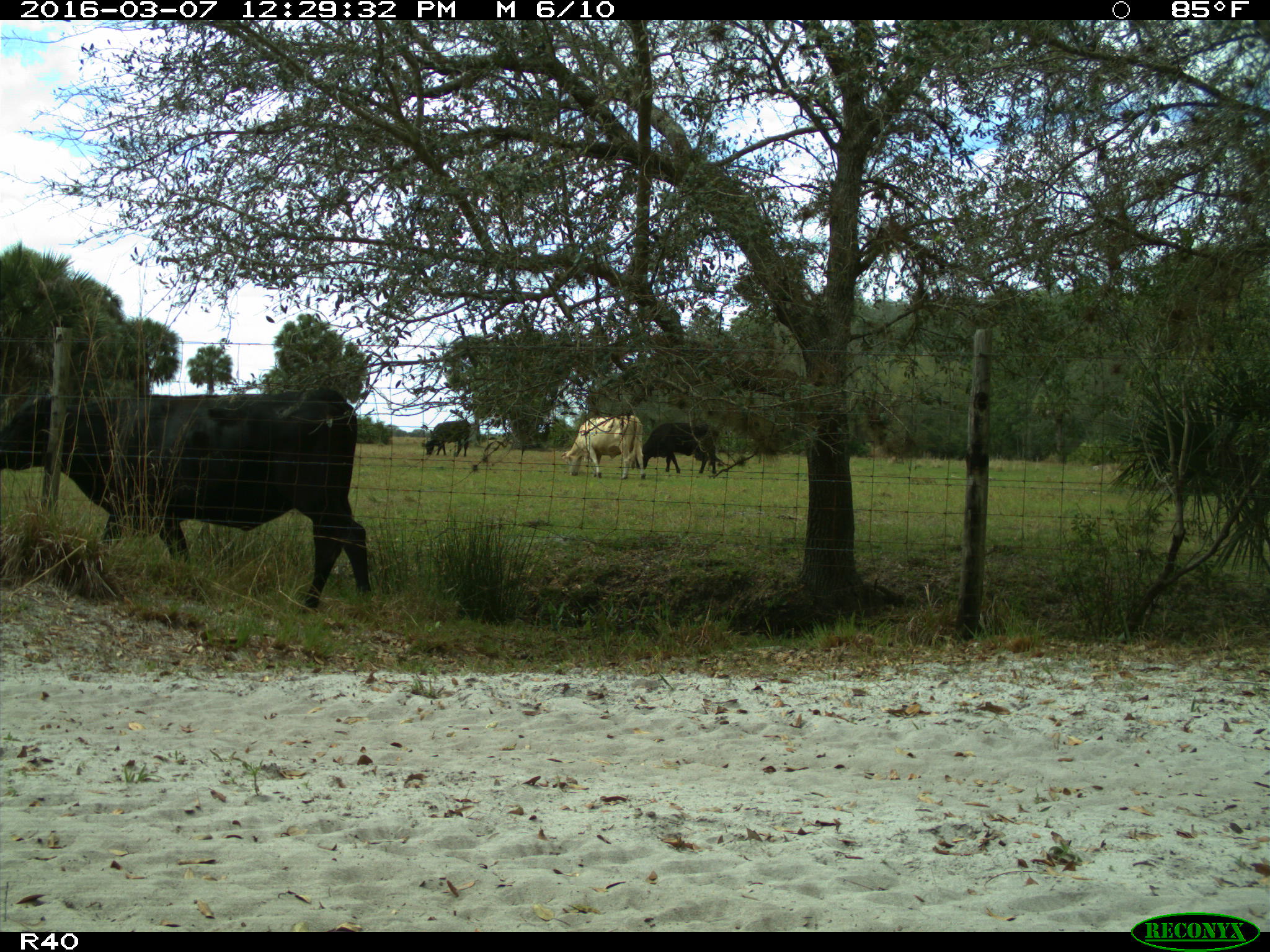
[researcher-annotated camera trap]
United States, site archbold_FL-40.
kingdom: Animalia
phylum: Chordata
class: Mammalia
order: Artiodactyla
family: Bovidae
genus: Bos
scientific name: Bos taurus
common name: domestic cow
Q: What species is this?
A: Bos taurus (domestic cow).